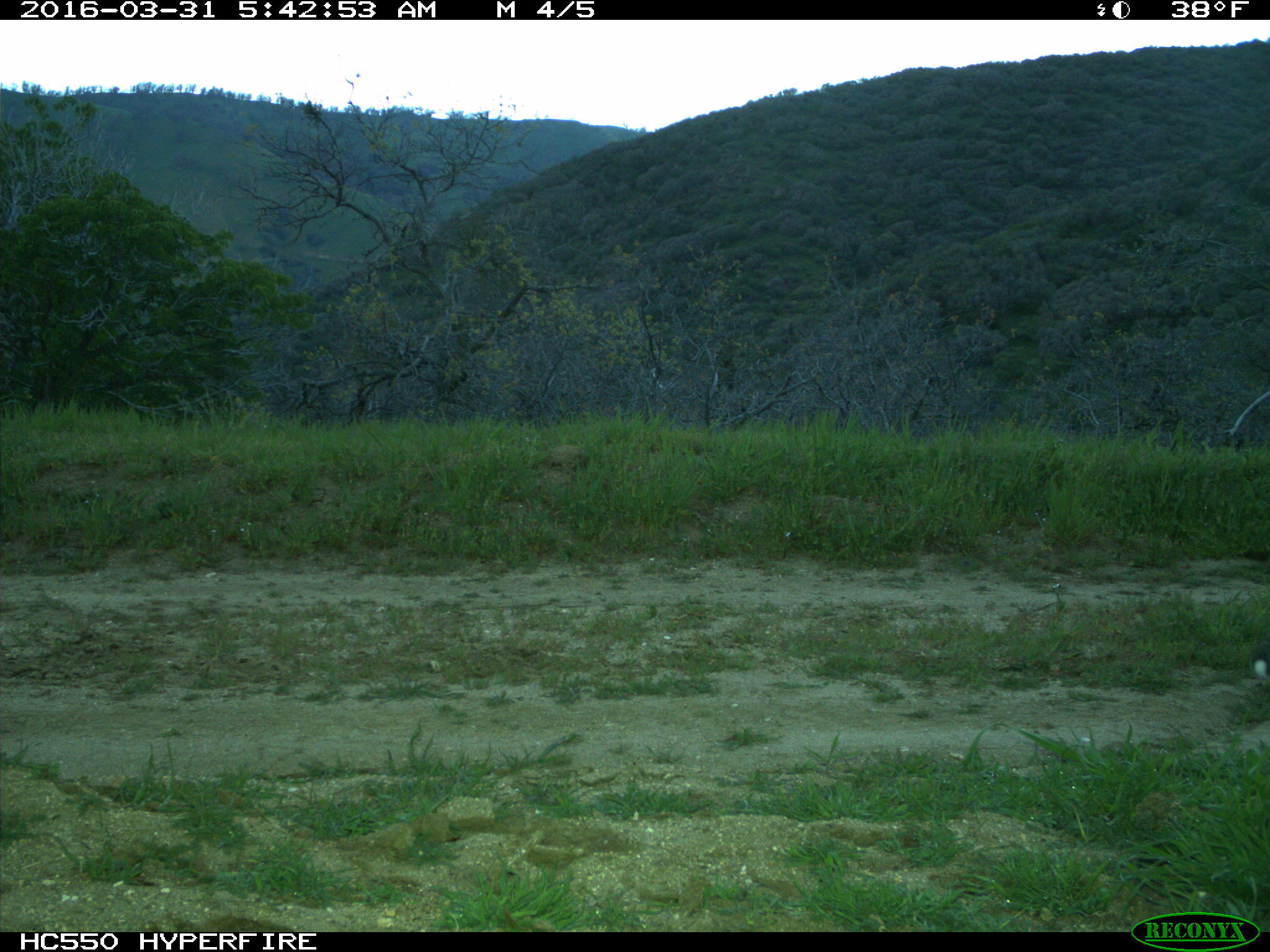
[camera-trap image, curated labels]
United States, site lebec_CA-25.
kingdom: Animalia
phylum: Chordata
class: Mammalia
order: Lagomorpha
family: Leporidae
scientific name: Leporidae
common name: rabbits and hares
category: unidentified rabbit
Unidentified rabbit (rabbits and hares) (Leporidae).